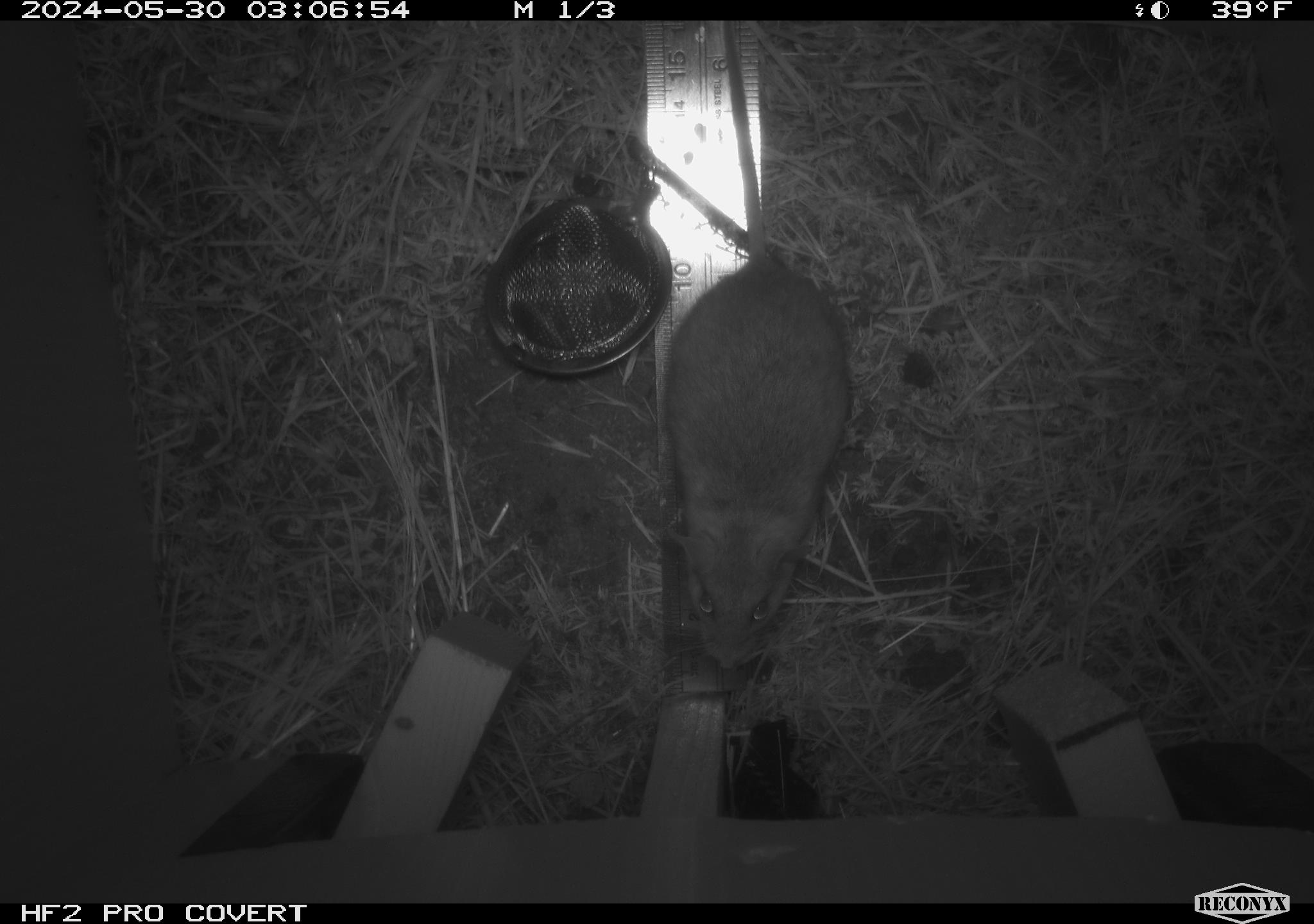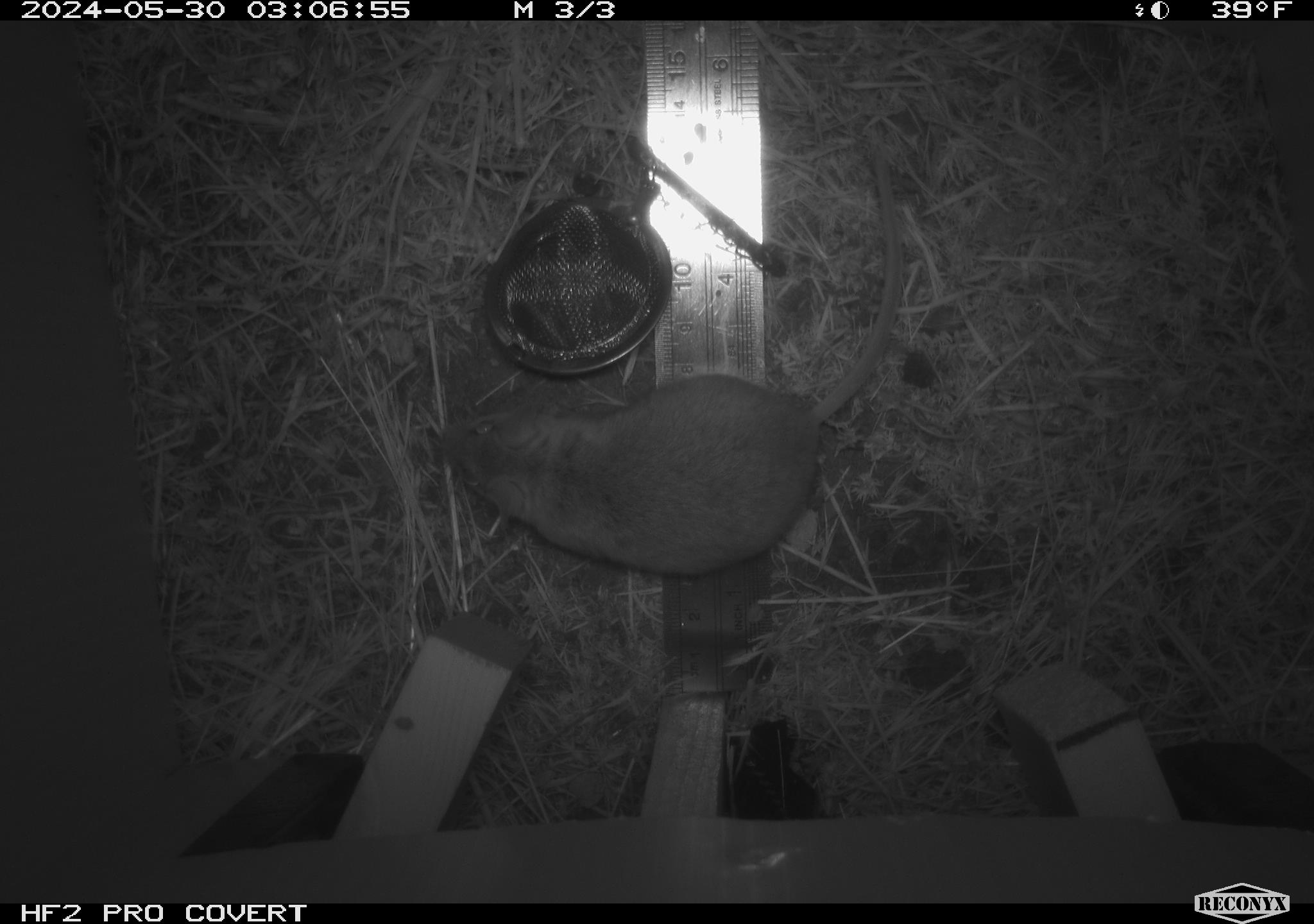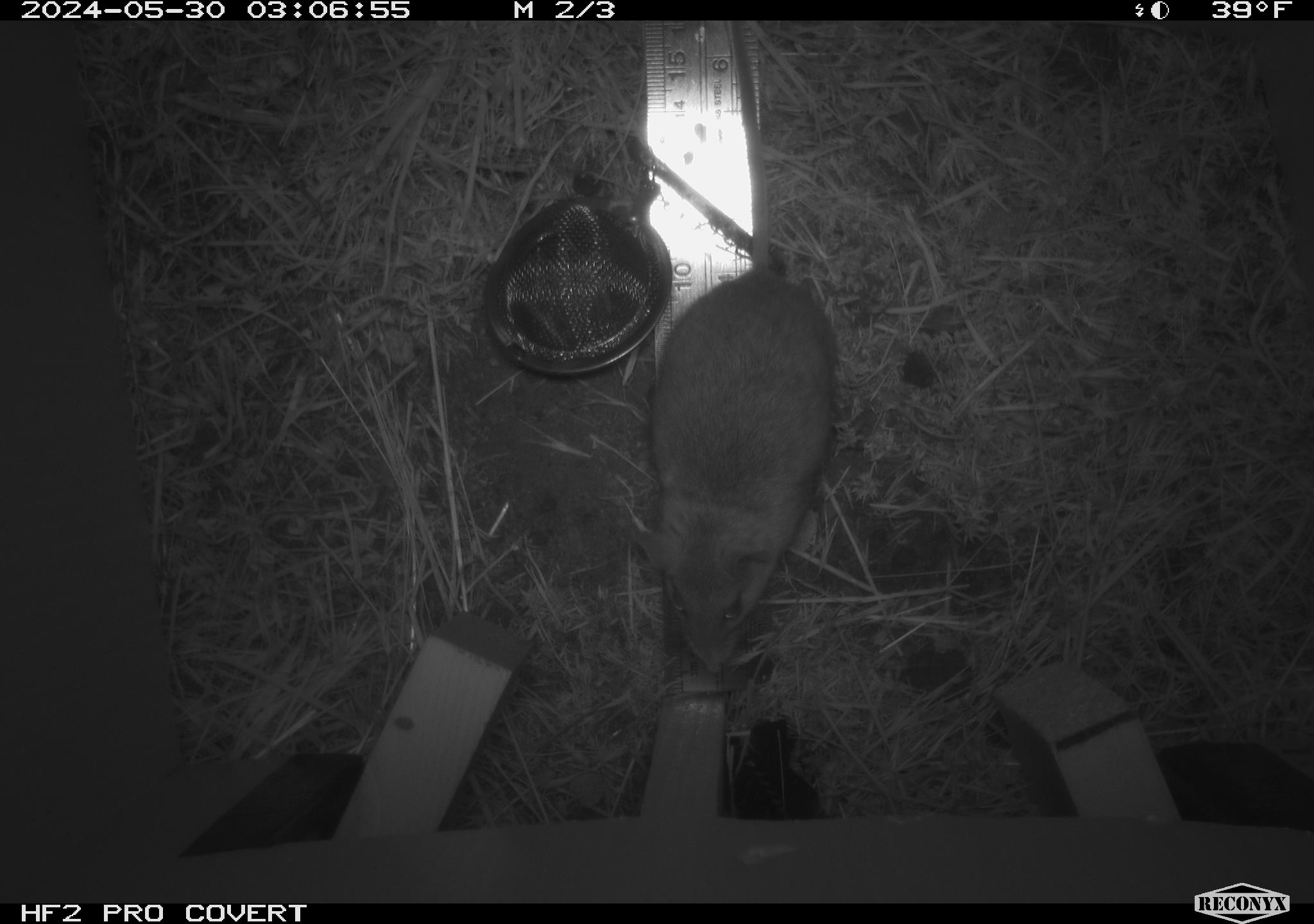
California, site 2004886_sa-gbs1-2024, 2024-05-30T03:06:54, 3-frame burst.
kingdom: Animalia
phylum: Chordata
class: Mammalia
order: Rodentia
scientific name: Rodentia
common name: mouse species